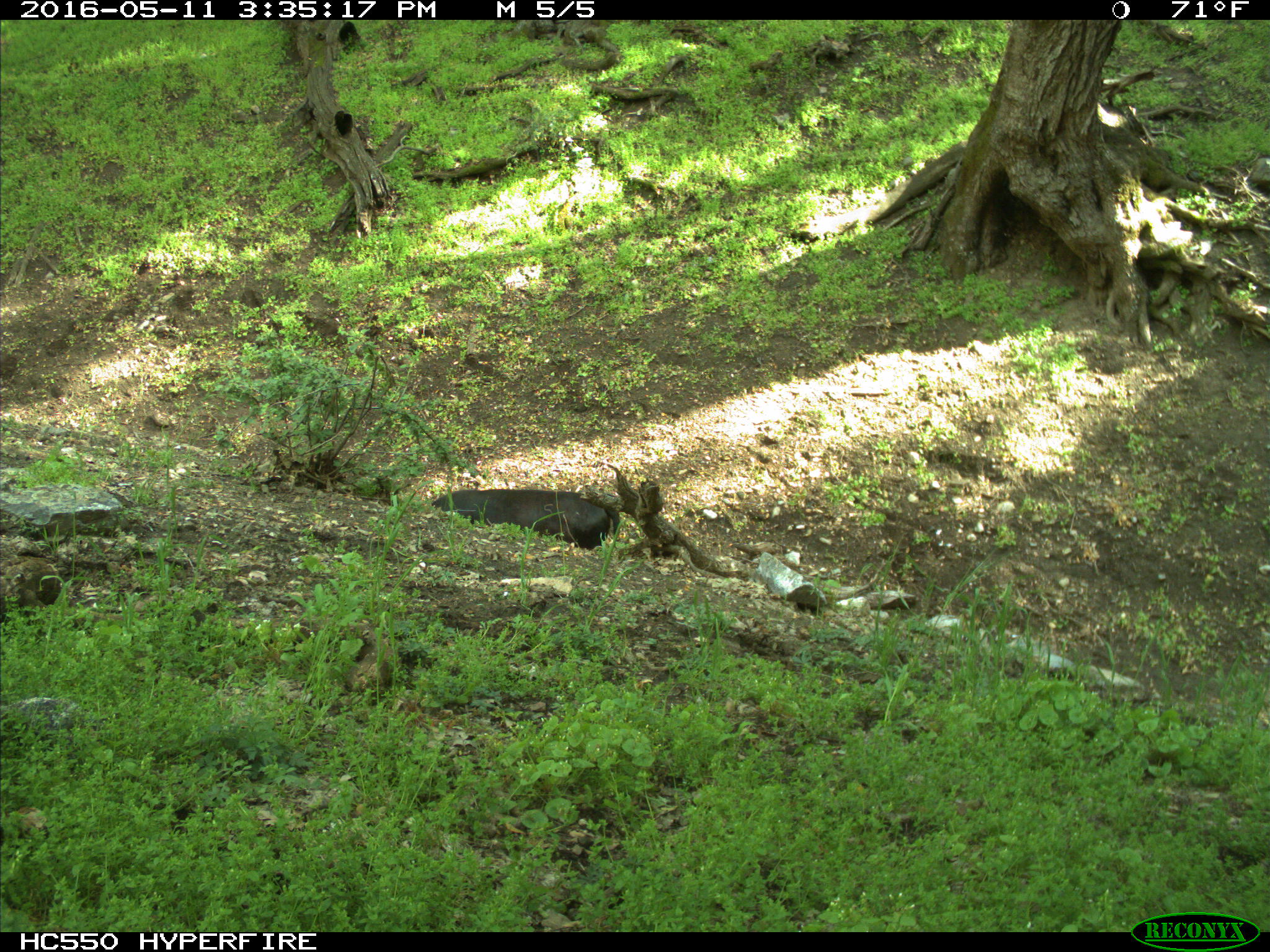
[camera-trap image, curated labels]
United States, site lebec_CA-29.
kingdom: Animalia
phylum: Chordata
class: Mammalia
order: Artiodactyla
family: Bovidae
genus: Bos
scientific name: Bos taurus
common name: domestic cow